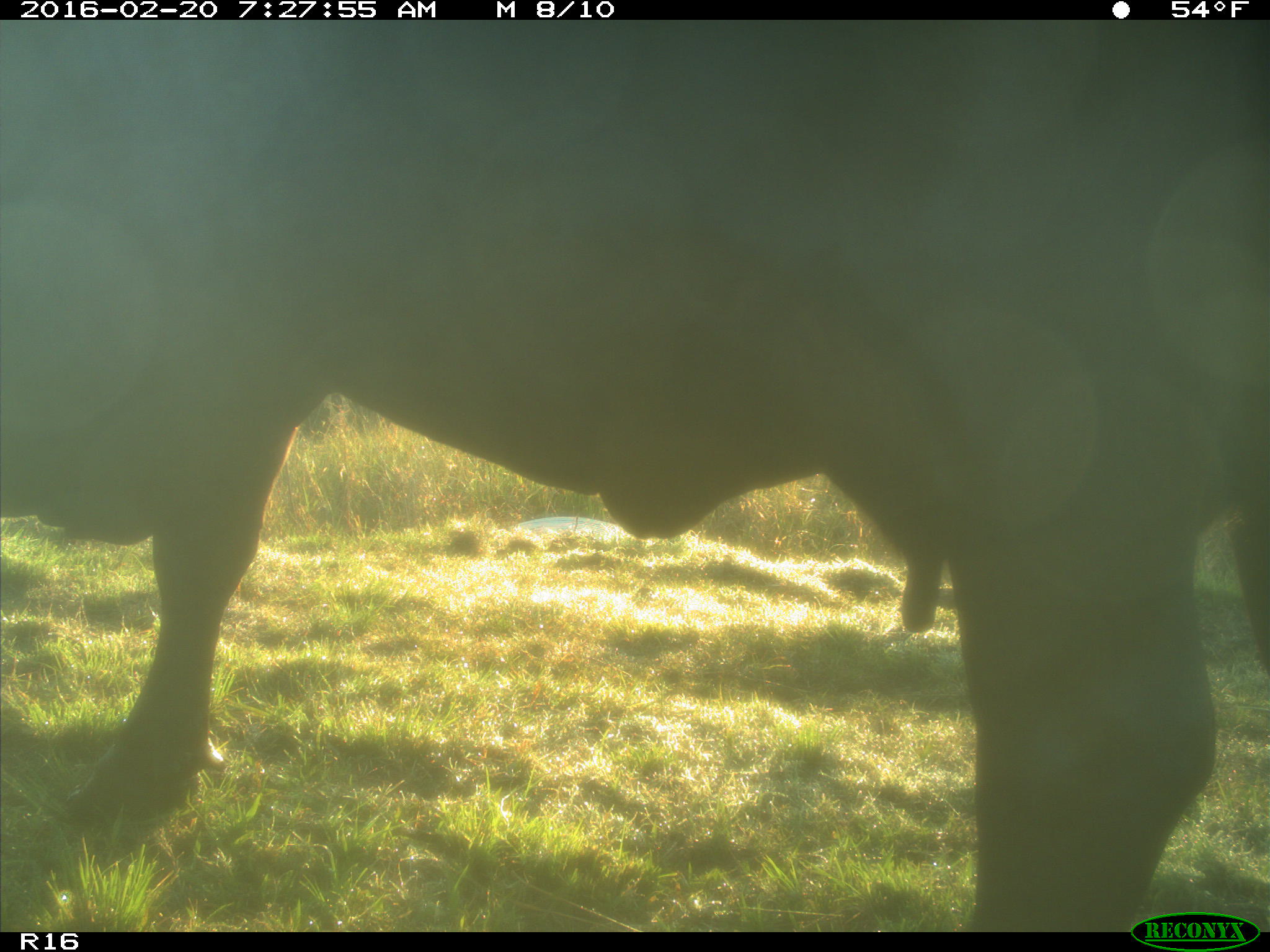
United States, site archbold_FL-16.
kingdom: Animalia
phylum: Chordata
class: Mammalia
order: Artiodactyla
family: Bovidae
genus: Bos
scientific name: Bos taurus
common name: domestic cow